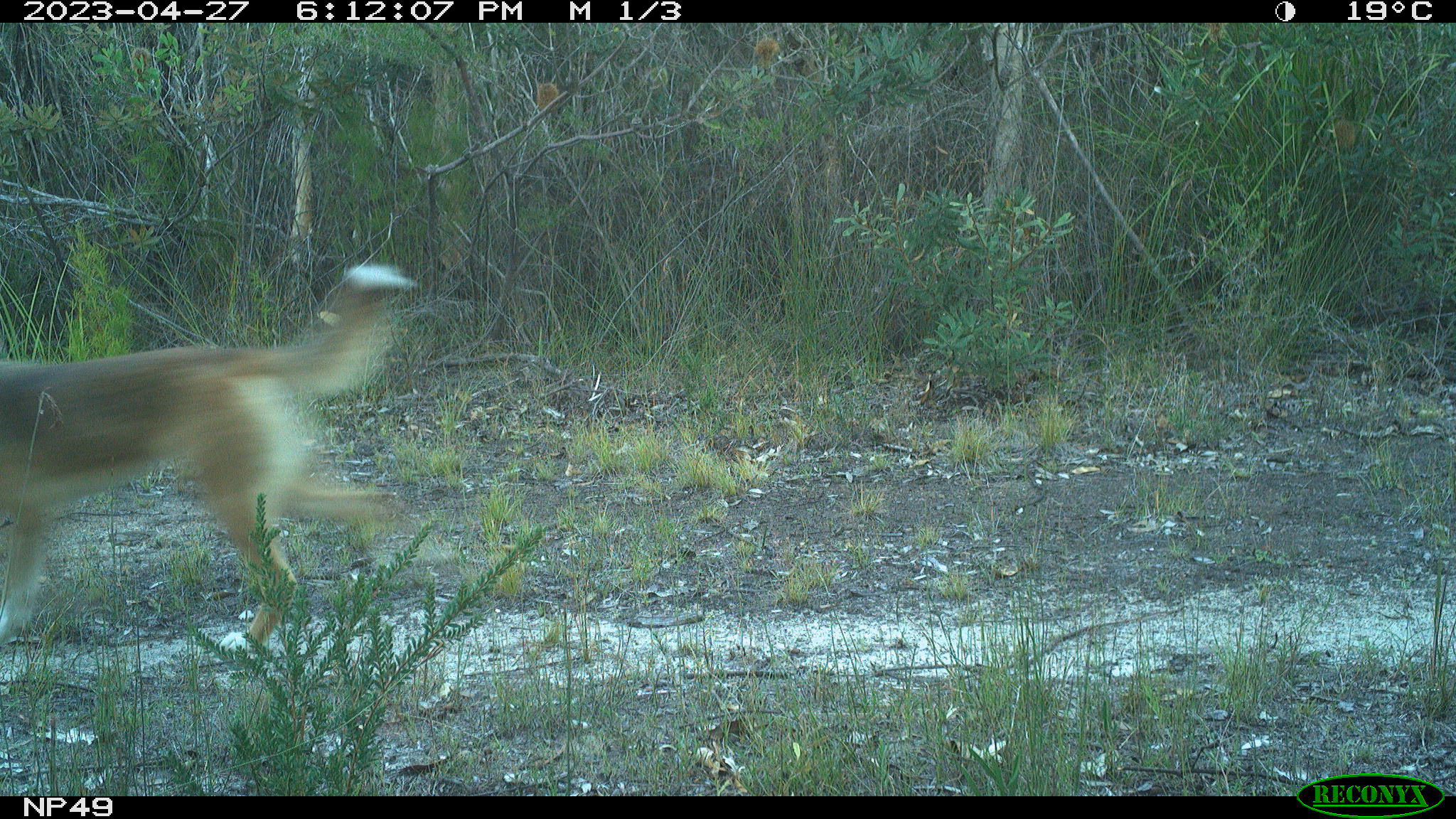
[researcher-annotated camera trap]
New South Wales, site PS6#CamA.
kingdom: Animalia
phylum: Chordata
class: Mammalia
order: Carnivora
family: Canidae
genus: Canis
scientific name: Canis familiaris dingo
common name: dingo